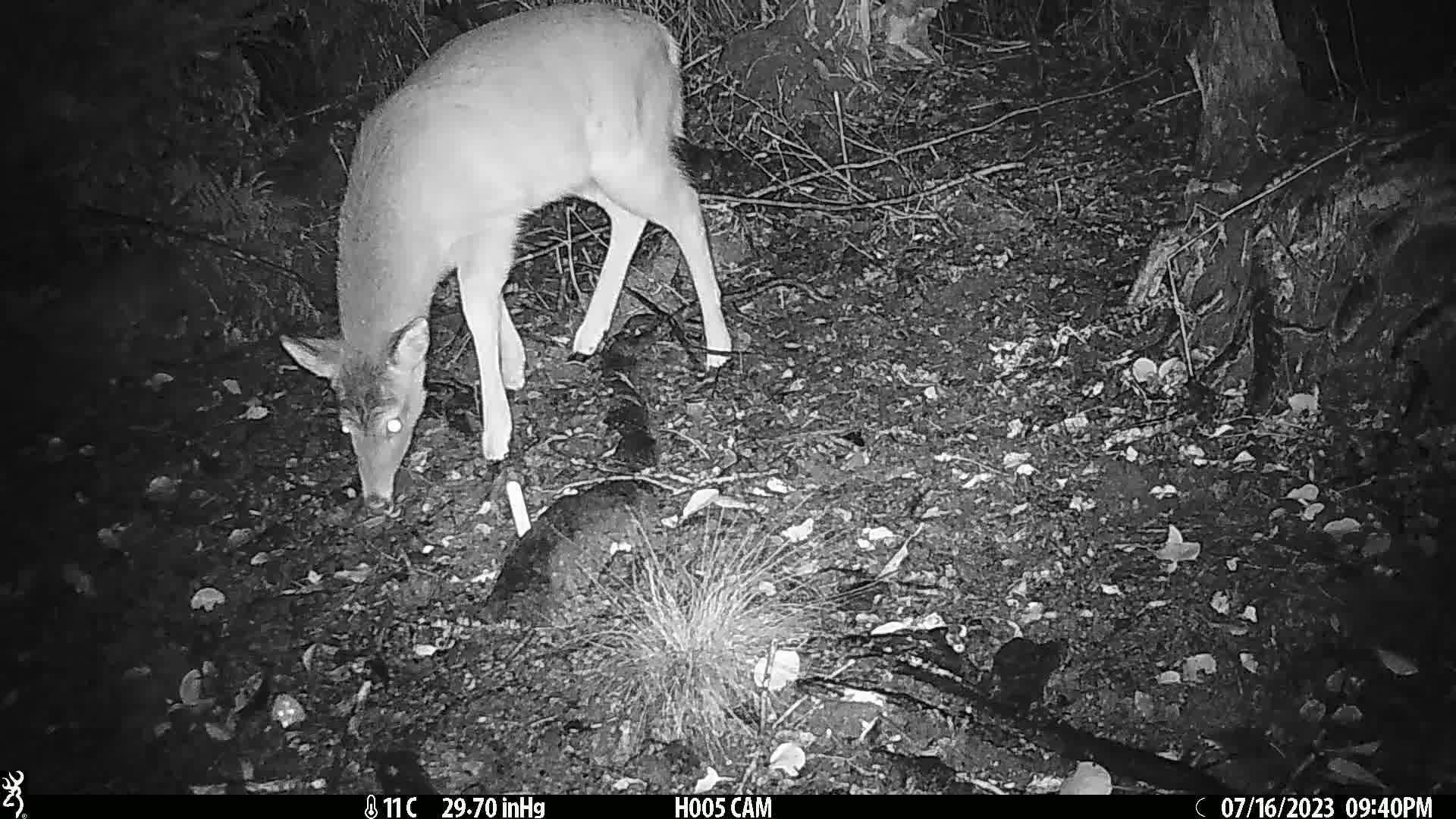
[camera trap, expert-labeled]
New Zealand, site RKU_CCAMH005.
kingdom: Animalia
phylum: Chordata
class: Mammalia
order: Artiodactyla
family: Cervidae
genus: Odocoileus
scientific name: Odocoileus virginianus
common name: white-tailed deer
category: white tailed deer